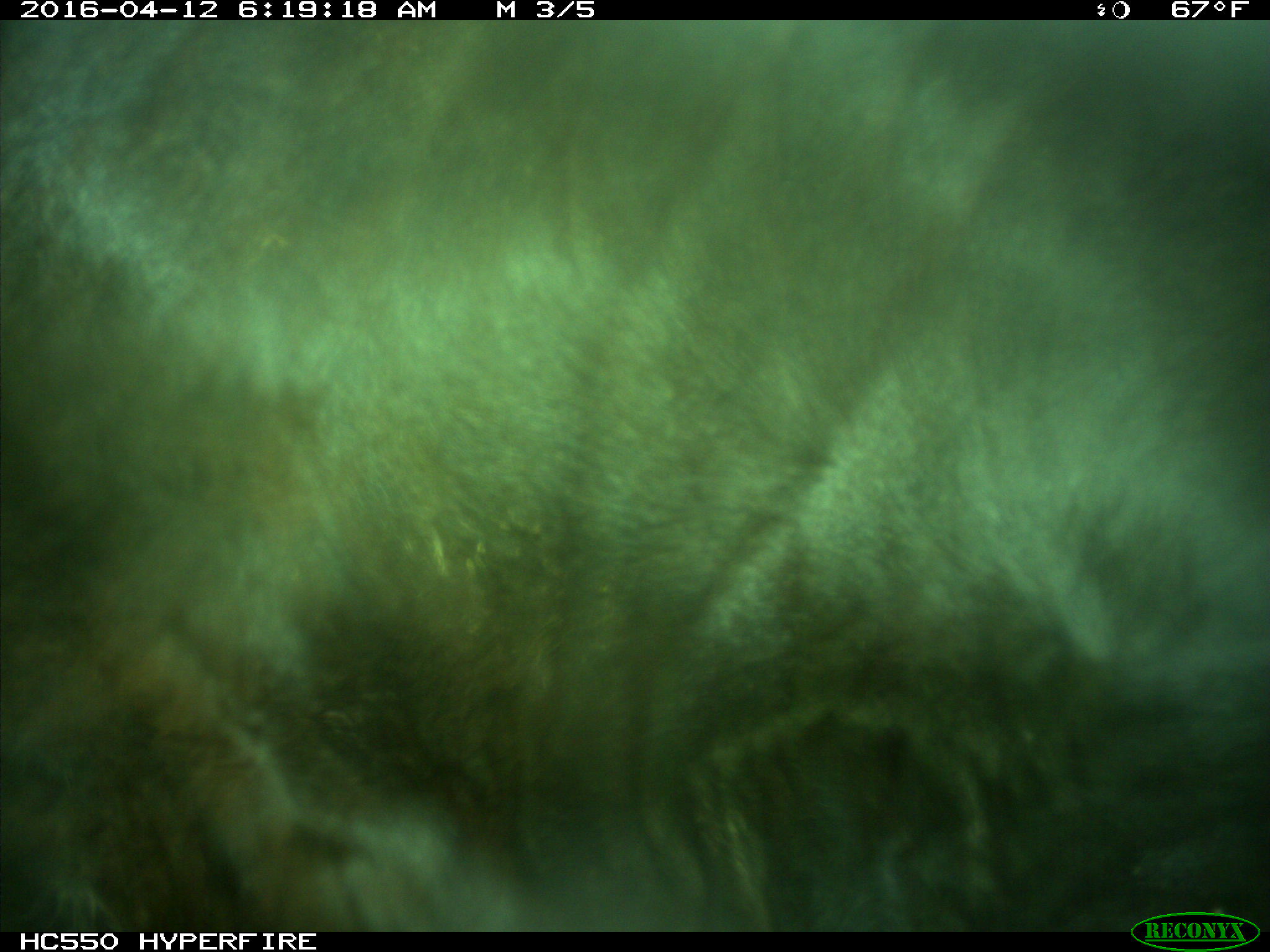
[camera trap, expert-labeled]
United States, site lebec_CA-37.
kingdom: Animalia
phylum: Chordata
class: Mammalia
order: Artiodactyla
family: Bovidae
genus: Bos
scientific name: Bos taurus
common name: domestic cow